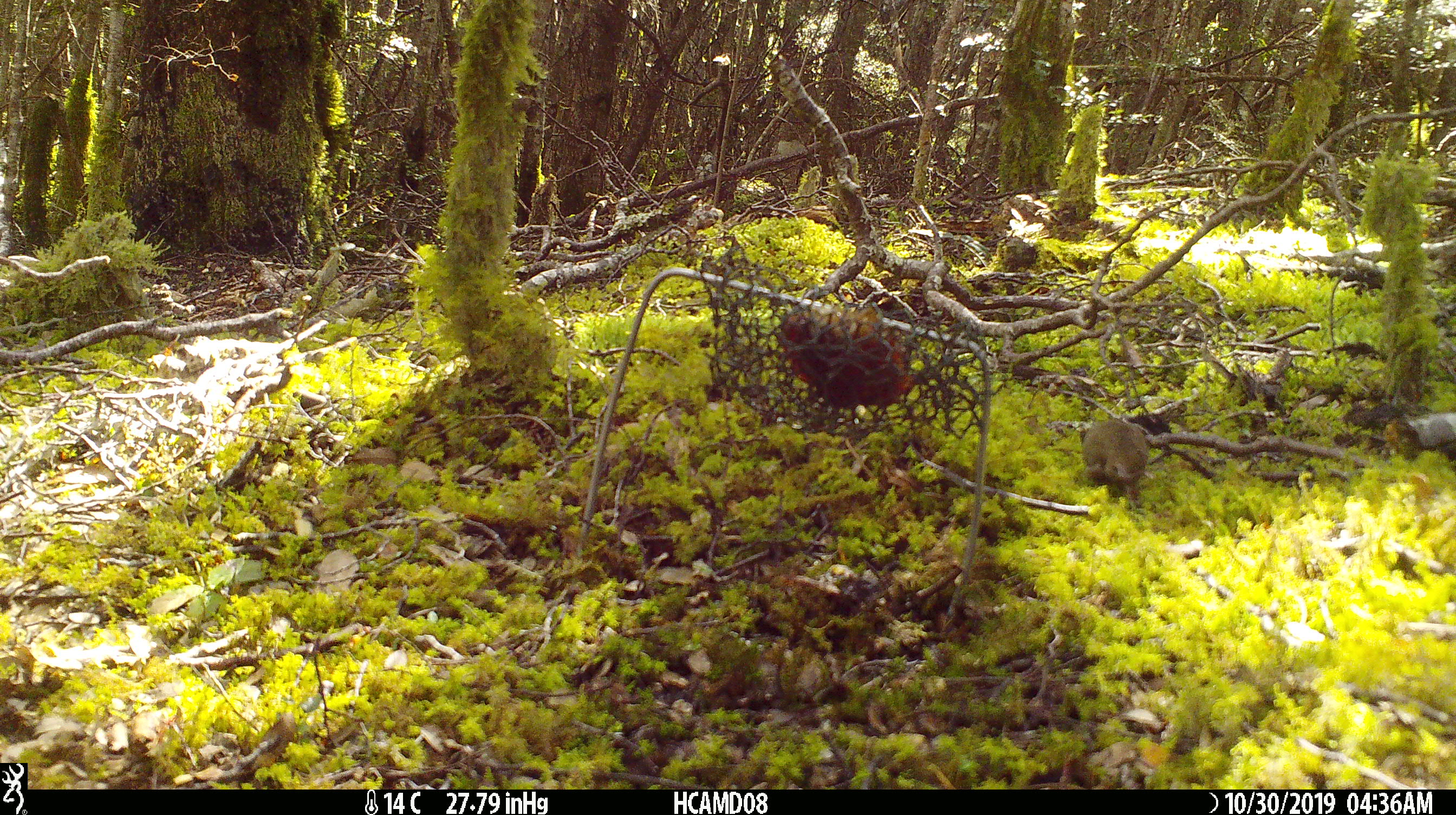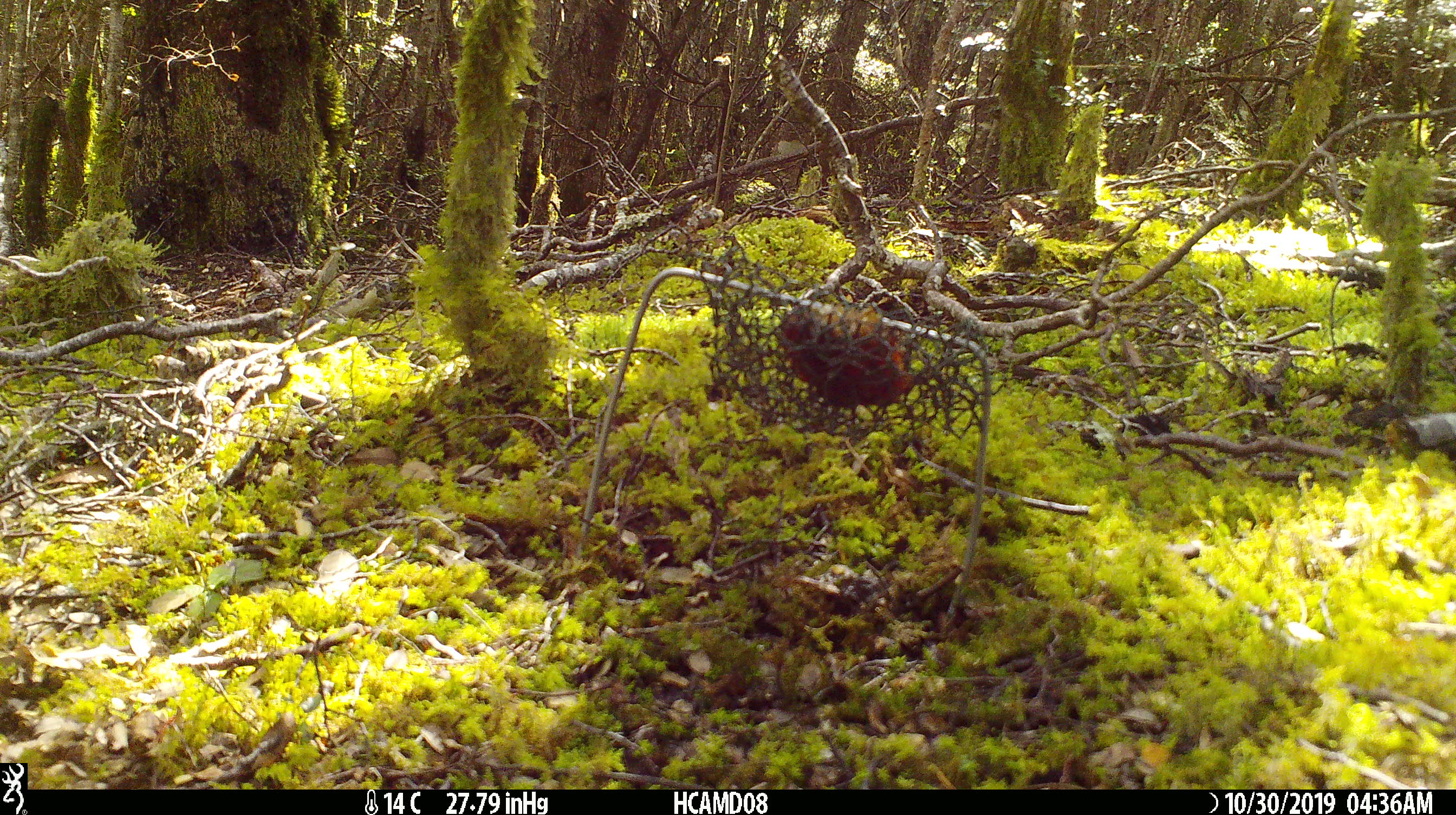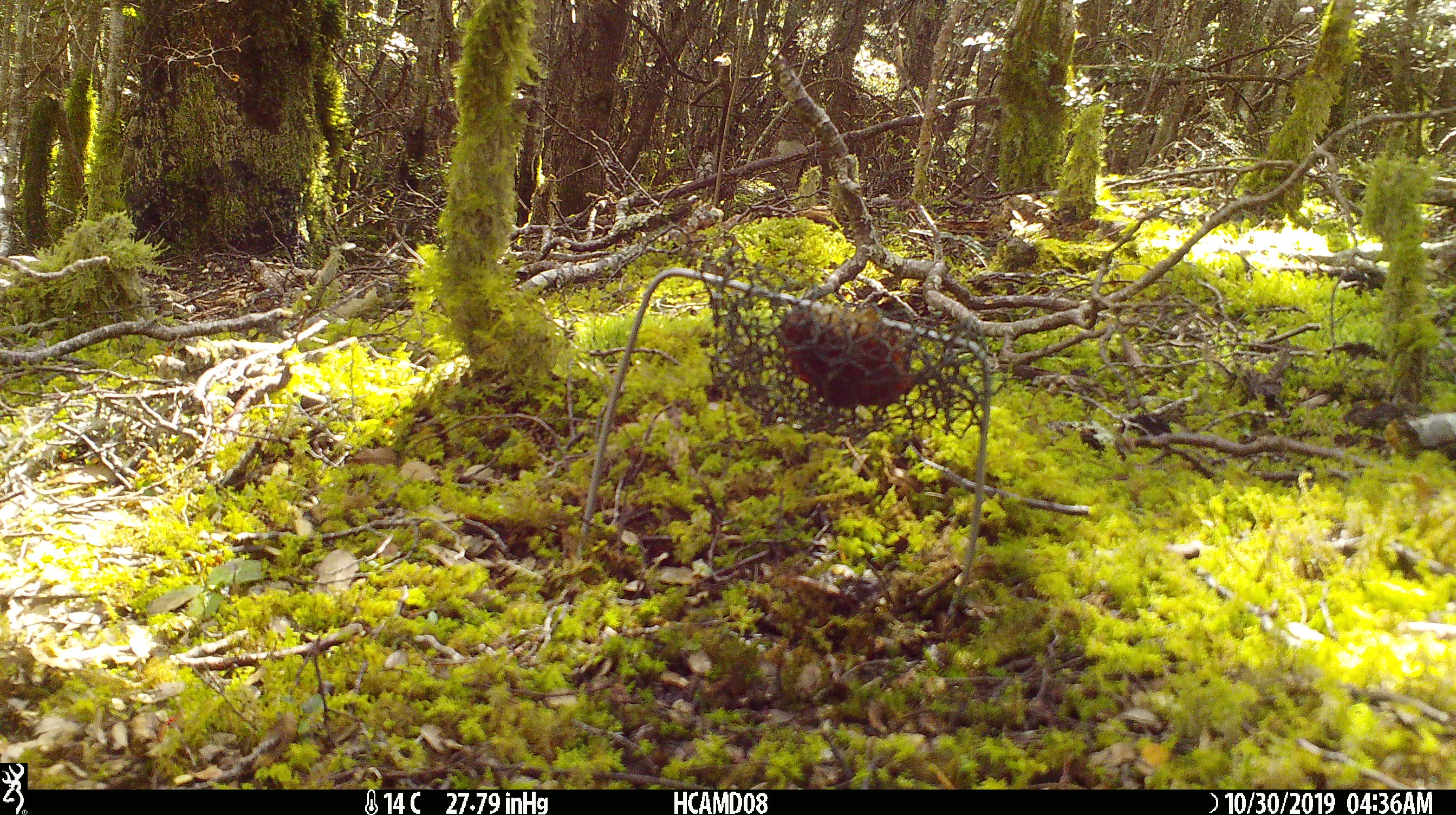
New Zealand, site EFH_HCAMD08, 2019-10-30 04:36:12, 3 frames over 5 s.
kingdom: Animalia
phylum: Chordata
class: Mammalia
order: Rodentia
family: Muridae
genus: Mus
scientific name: Mus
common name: mouse